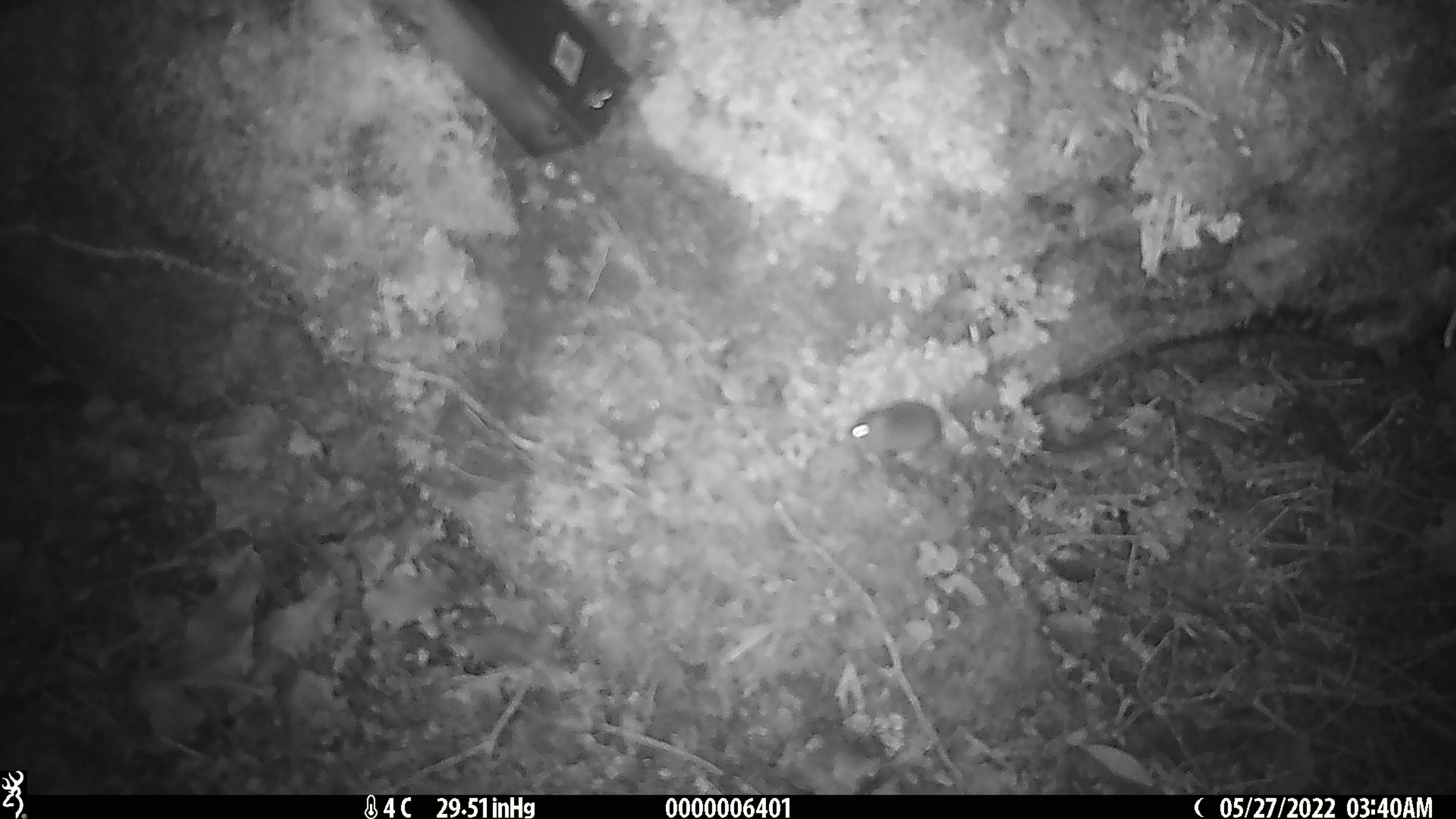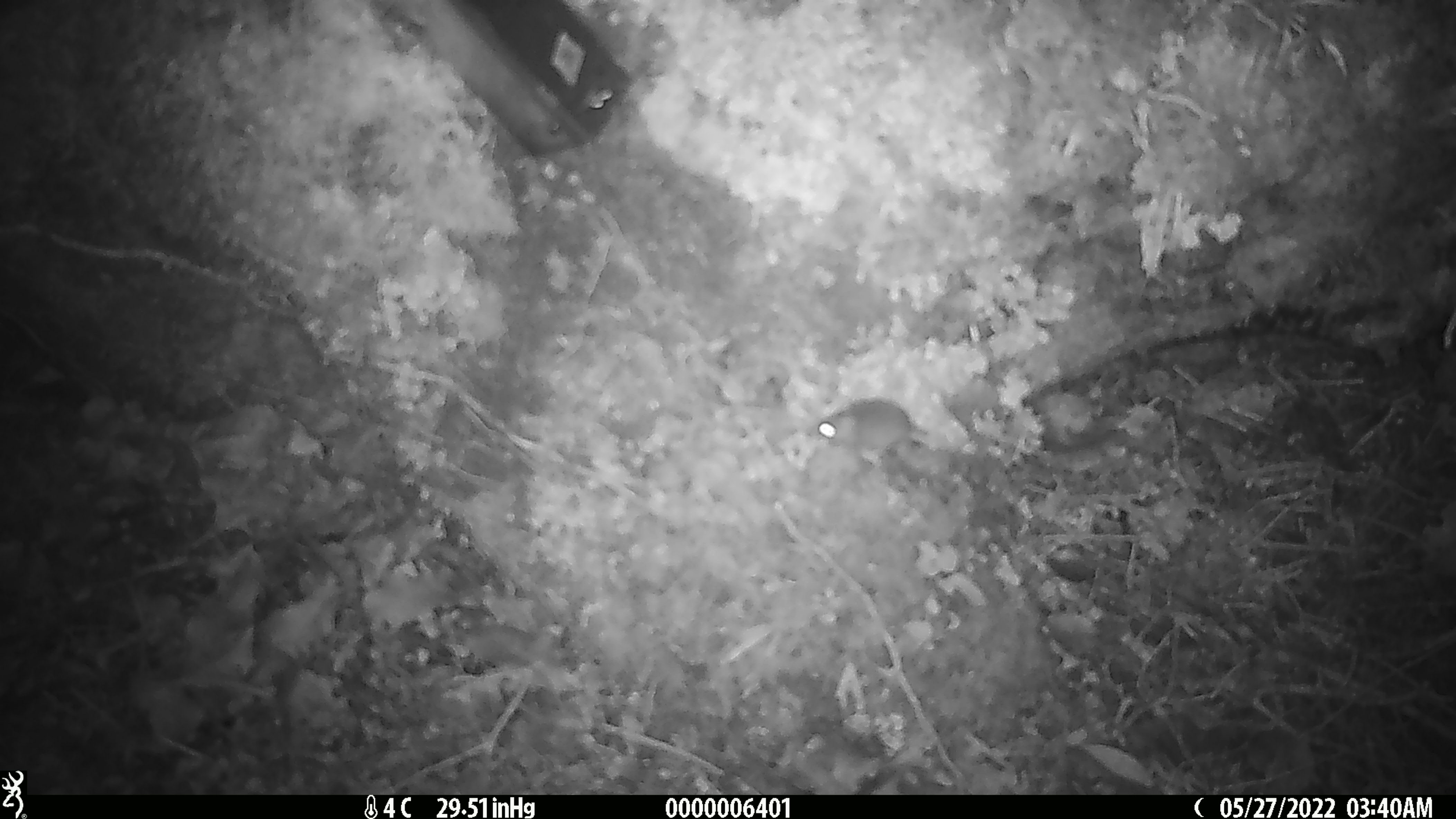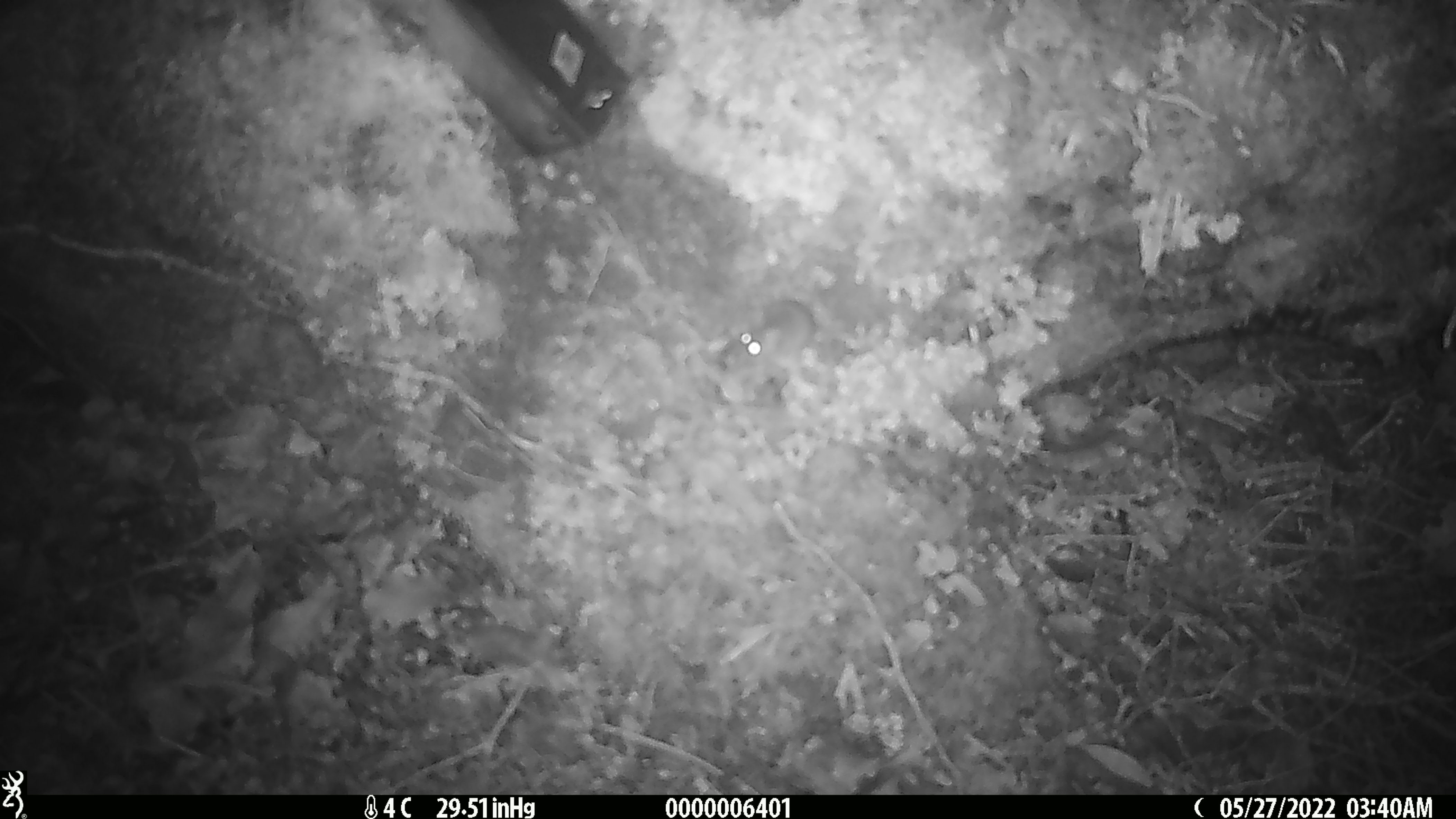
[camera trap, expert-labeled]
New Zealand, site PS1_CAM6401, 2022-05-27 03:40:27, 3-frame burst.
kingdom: Animalia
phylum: Chordata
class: Mammalia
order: Rodentia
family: Muridae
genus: Mus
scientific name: Mus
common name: mouse